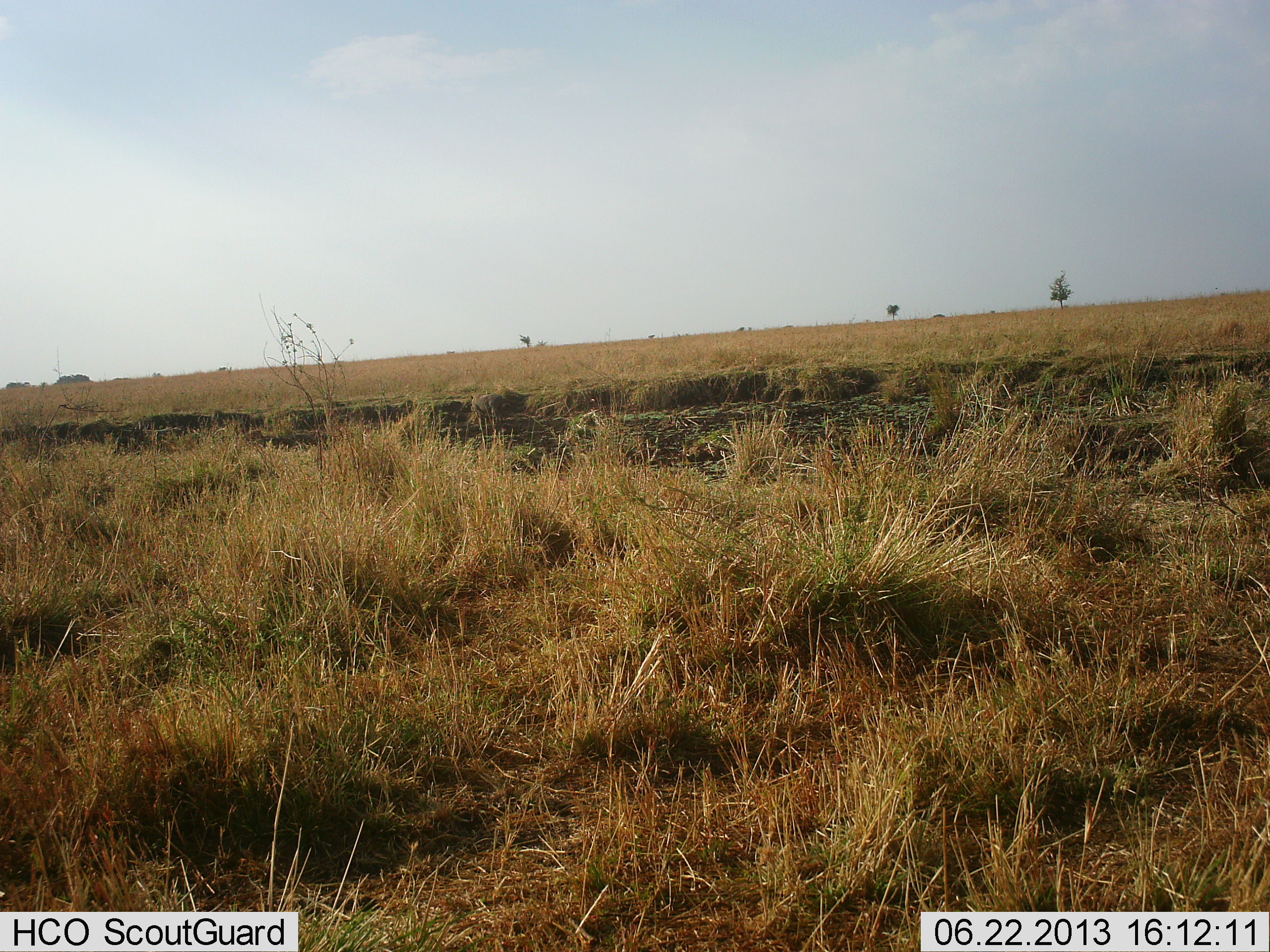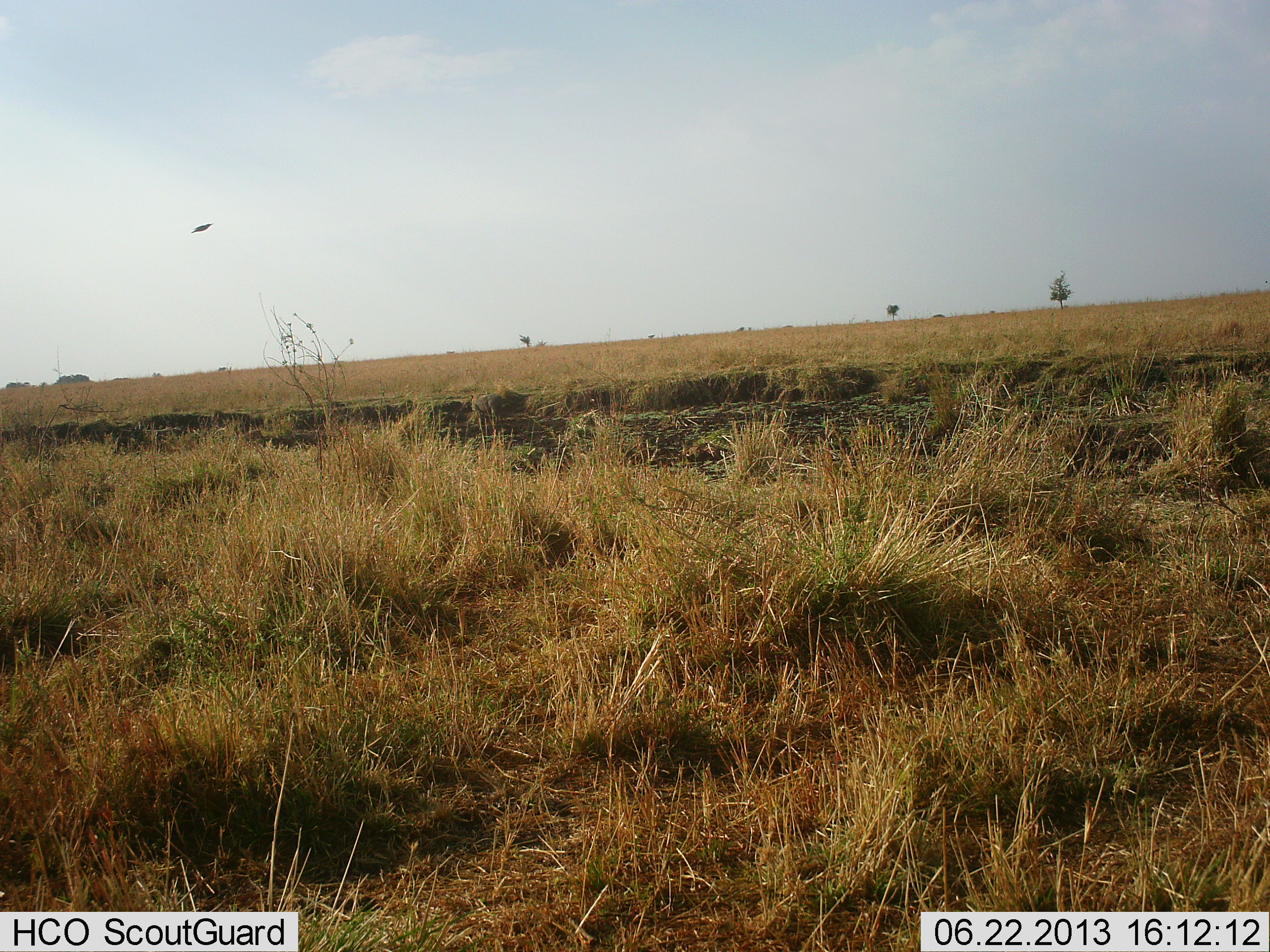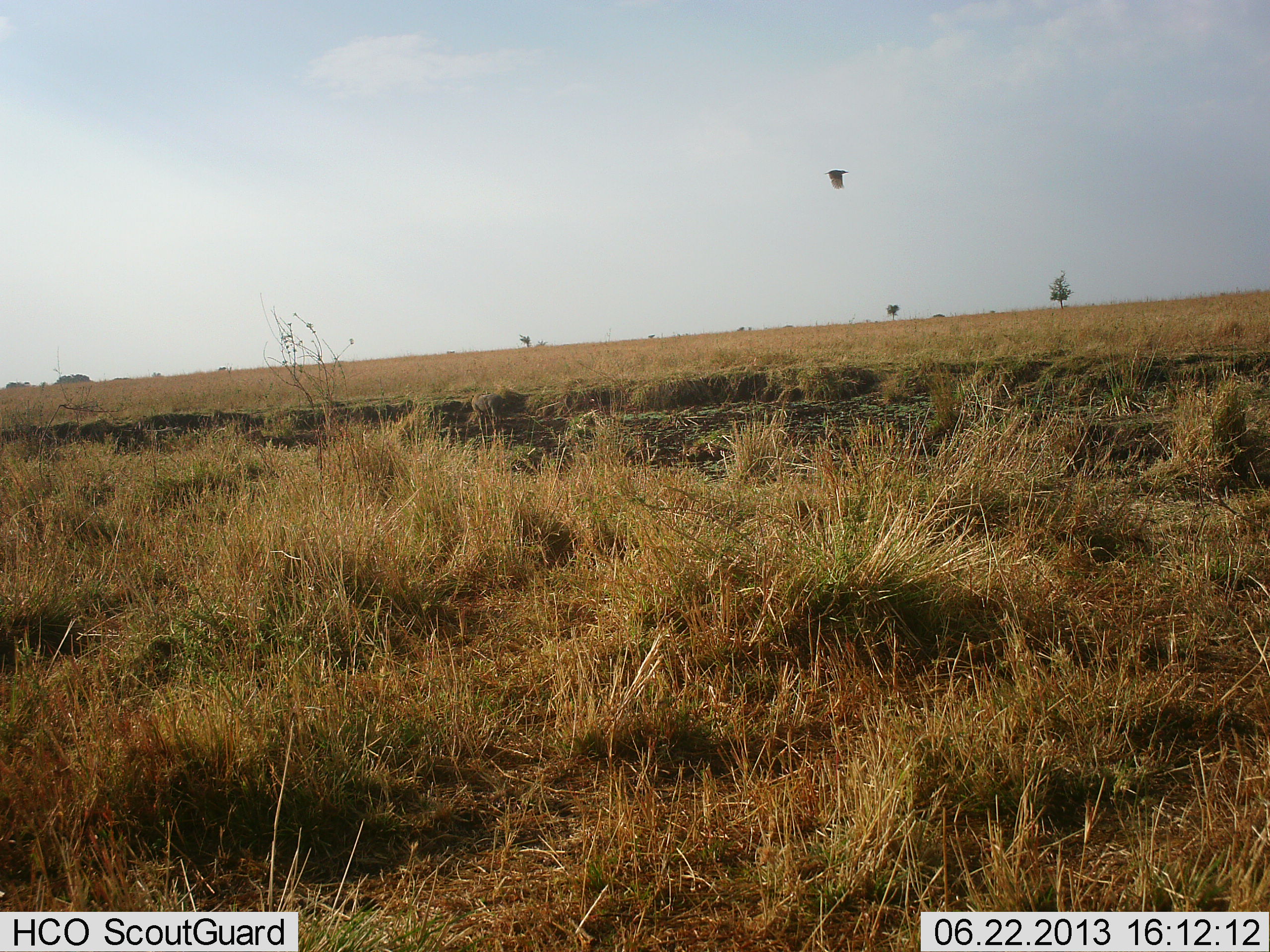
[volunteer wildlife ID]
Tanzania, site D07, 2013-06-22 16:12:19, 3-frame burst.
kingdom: Animalia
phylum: Chordata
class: Aves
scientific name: Aves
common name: bird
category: otherbird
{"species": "otherbird (bird) (Aves)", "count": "1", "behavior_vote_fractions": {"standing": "0%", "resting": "0%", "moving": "100%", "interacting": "0%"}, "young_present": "0%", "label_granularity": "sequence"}